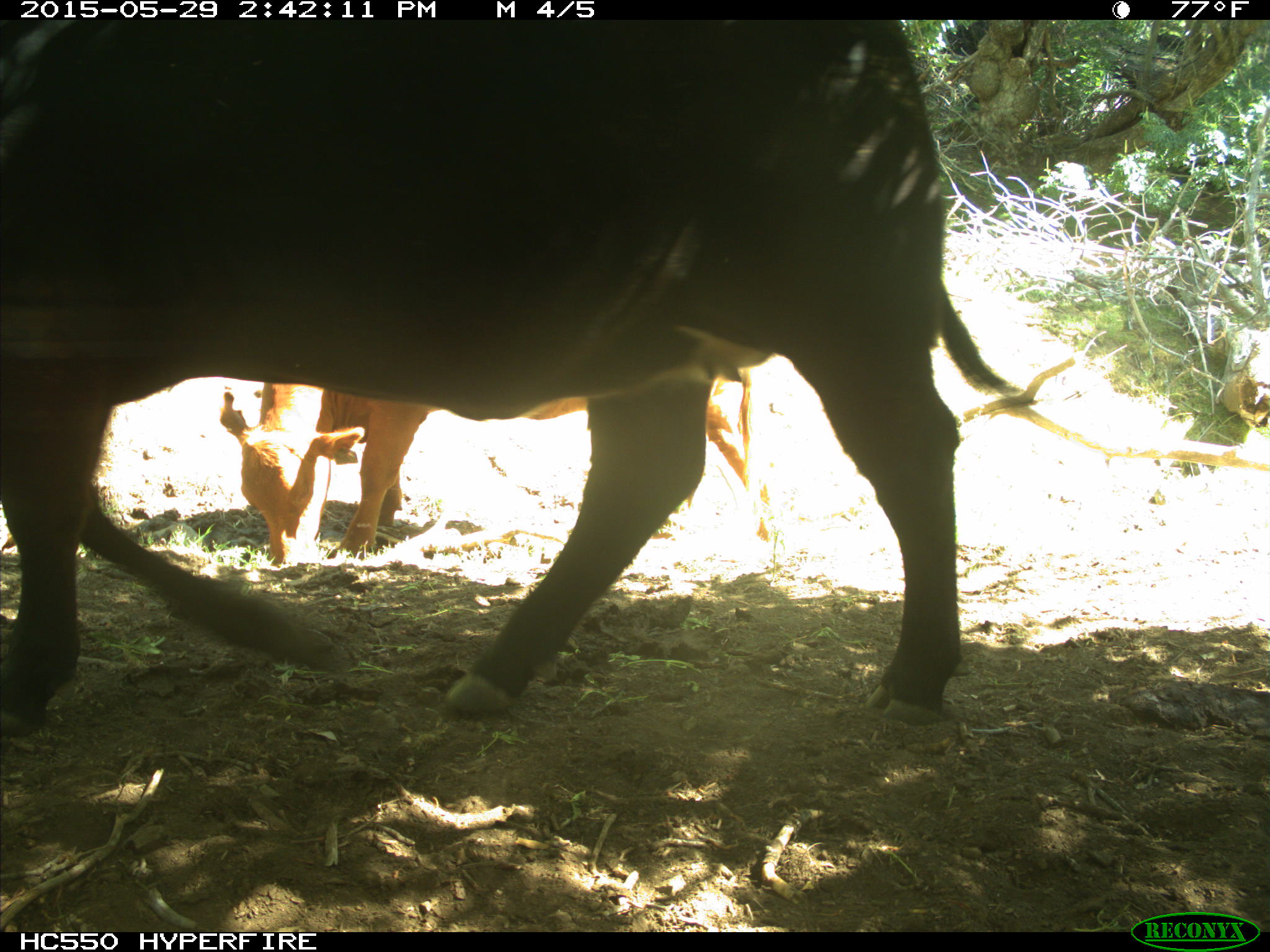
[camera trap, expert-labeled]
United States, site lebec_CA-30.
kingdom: Animalia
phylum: Chordata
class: Mammalia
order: Artiodactyla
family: Bovidae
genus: Bos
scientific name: Bos taurus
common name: domestic cow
Bos taurus (domestic cow).